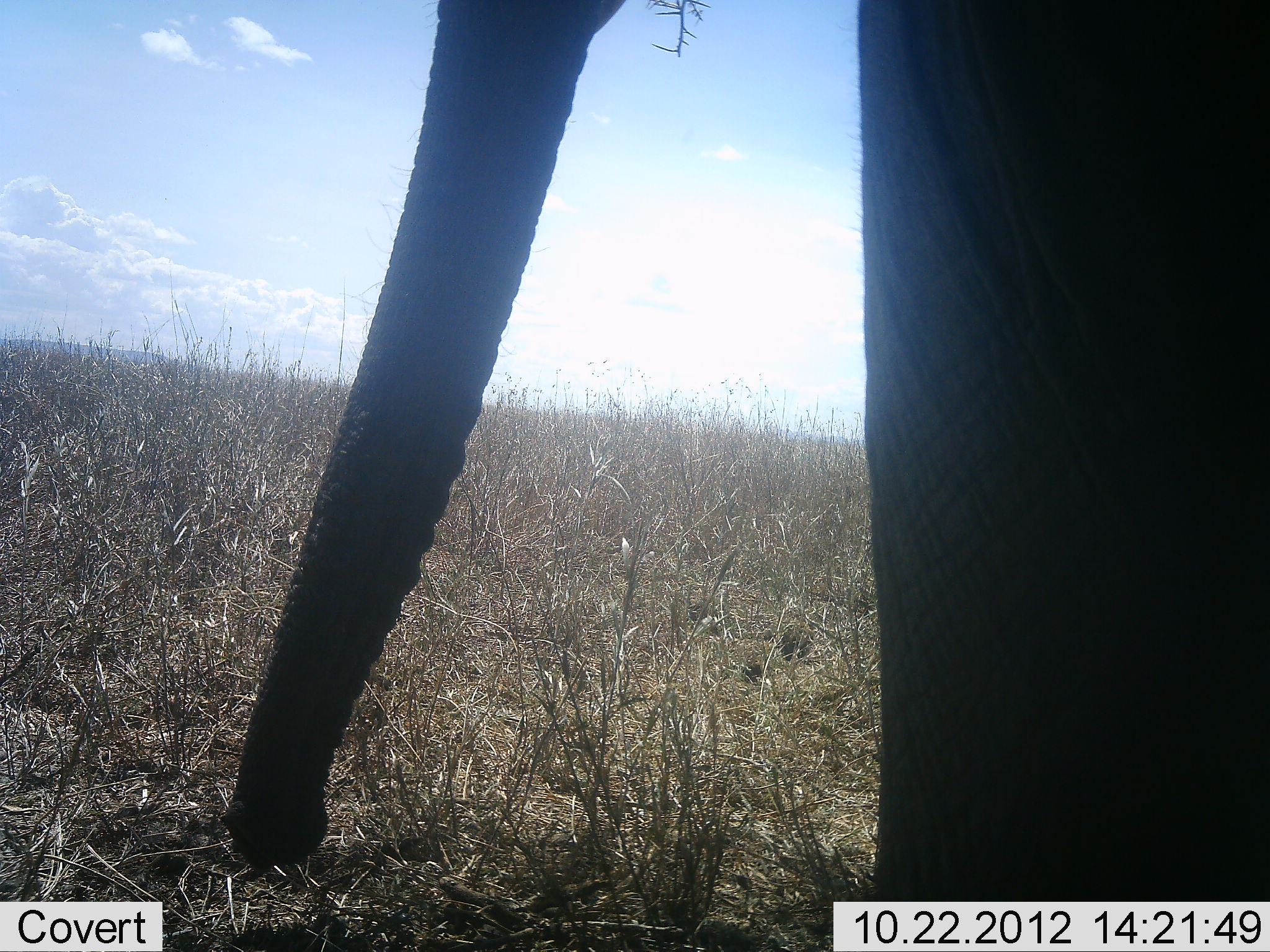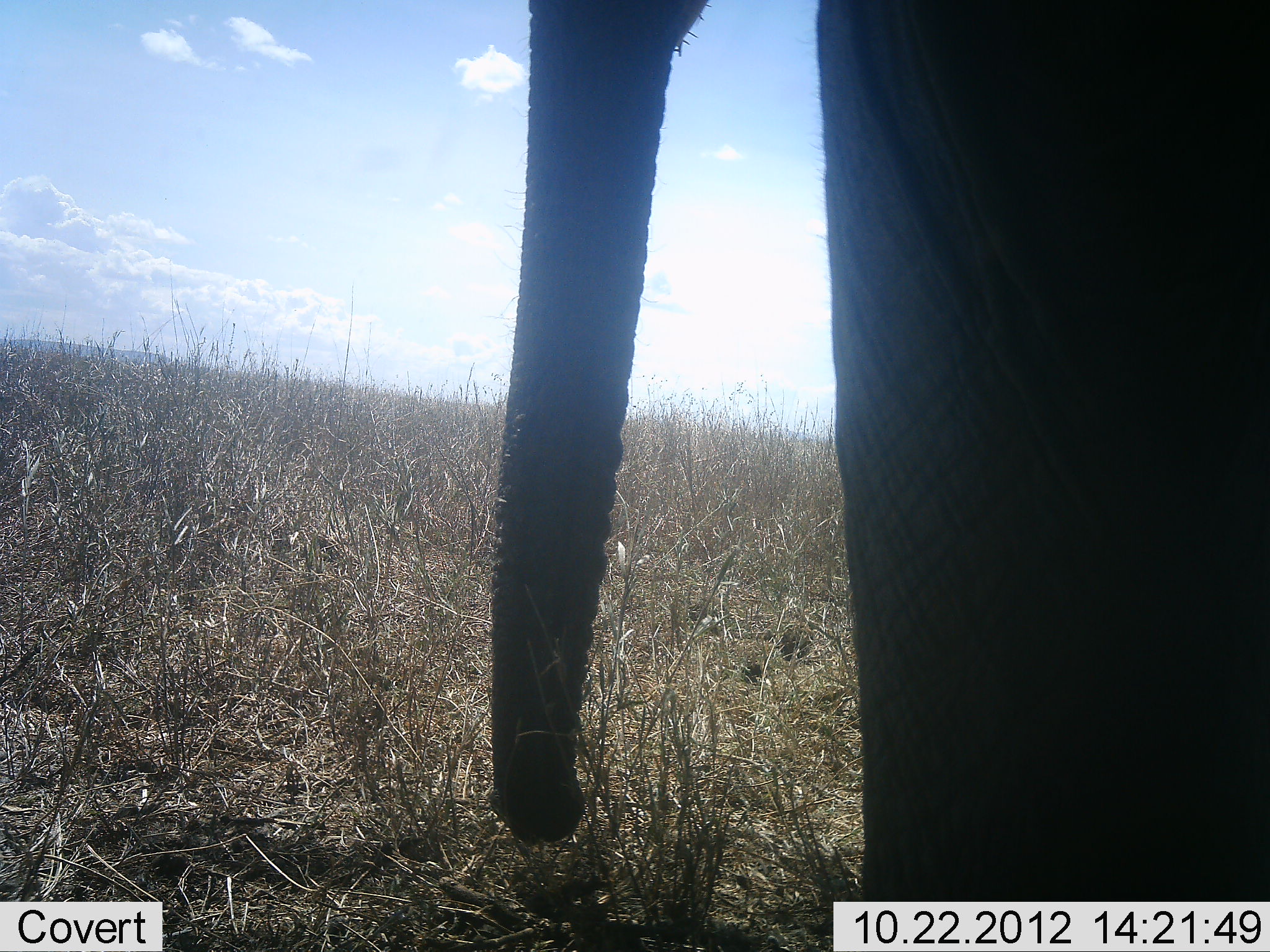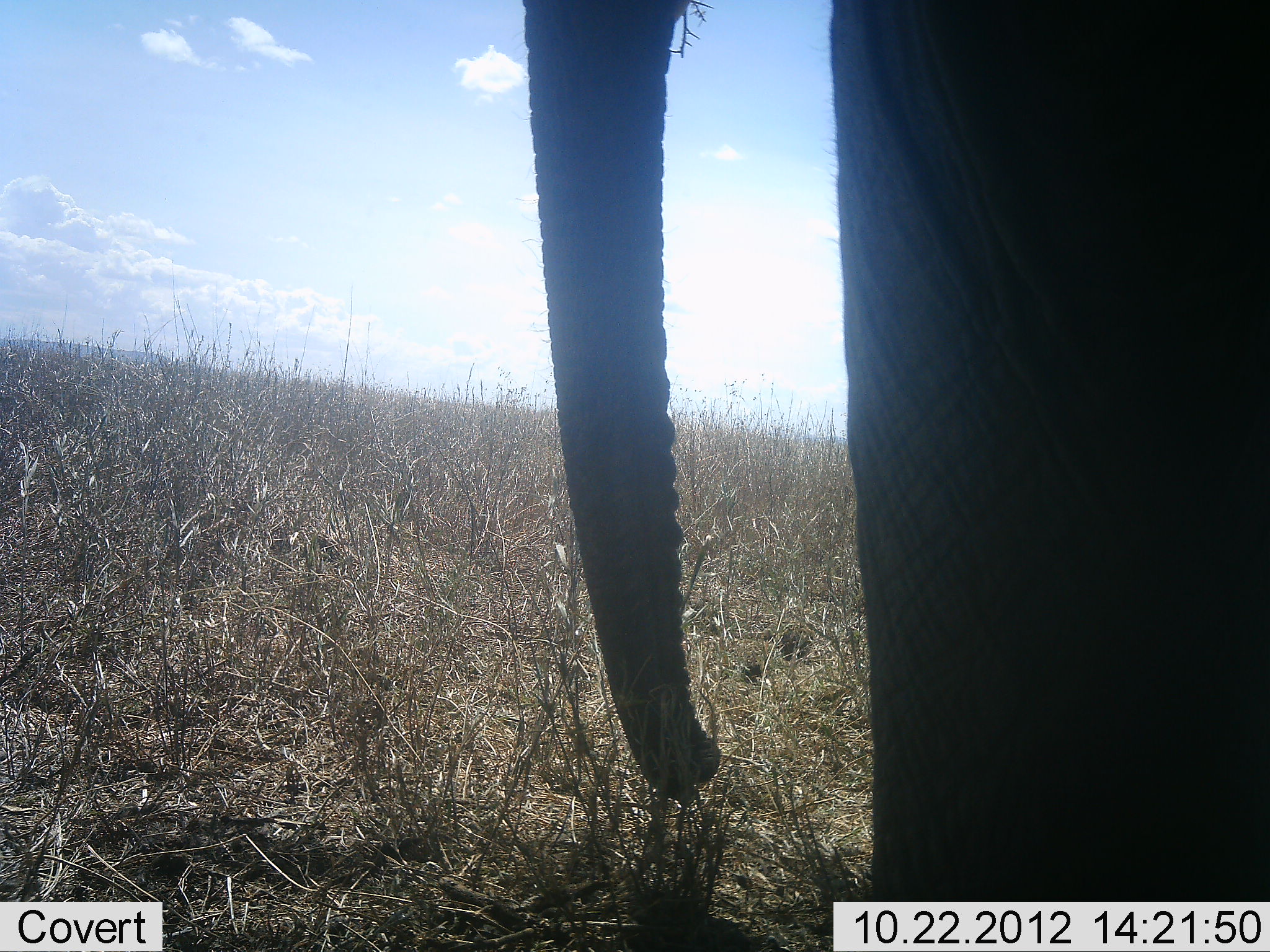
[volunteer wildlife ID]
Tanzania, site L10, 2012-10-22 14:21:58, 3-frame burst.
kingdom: Animalia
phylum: Chordata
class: Mammalia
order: Proboscidea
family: Elephantidae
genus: Loxodonta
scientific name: Loxodonta africana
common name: african bush elephant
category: elephant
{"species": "elephant (african bush elephant) (Loxodonta africana)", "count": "1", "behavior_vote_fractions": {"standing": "80%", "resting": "0%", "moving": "0%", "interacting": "0%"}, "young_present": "0%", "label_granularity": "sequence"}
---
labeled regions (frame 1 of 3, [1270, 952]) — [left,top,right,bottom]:
animal: [221,1,1270,903]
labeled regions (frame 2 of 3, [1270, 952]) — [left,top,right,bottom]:
animal: [486,0,1270,901]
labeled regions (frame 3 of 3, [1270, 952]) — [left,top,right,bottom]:
animal: [524,0,1270,902]